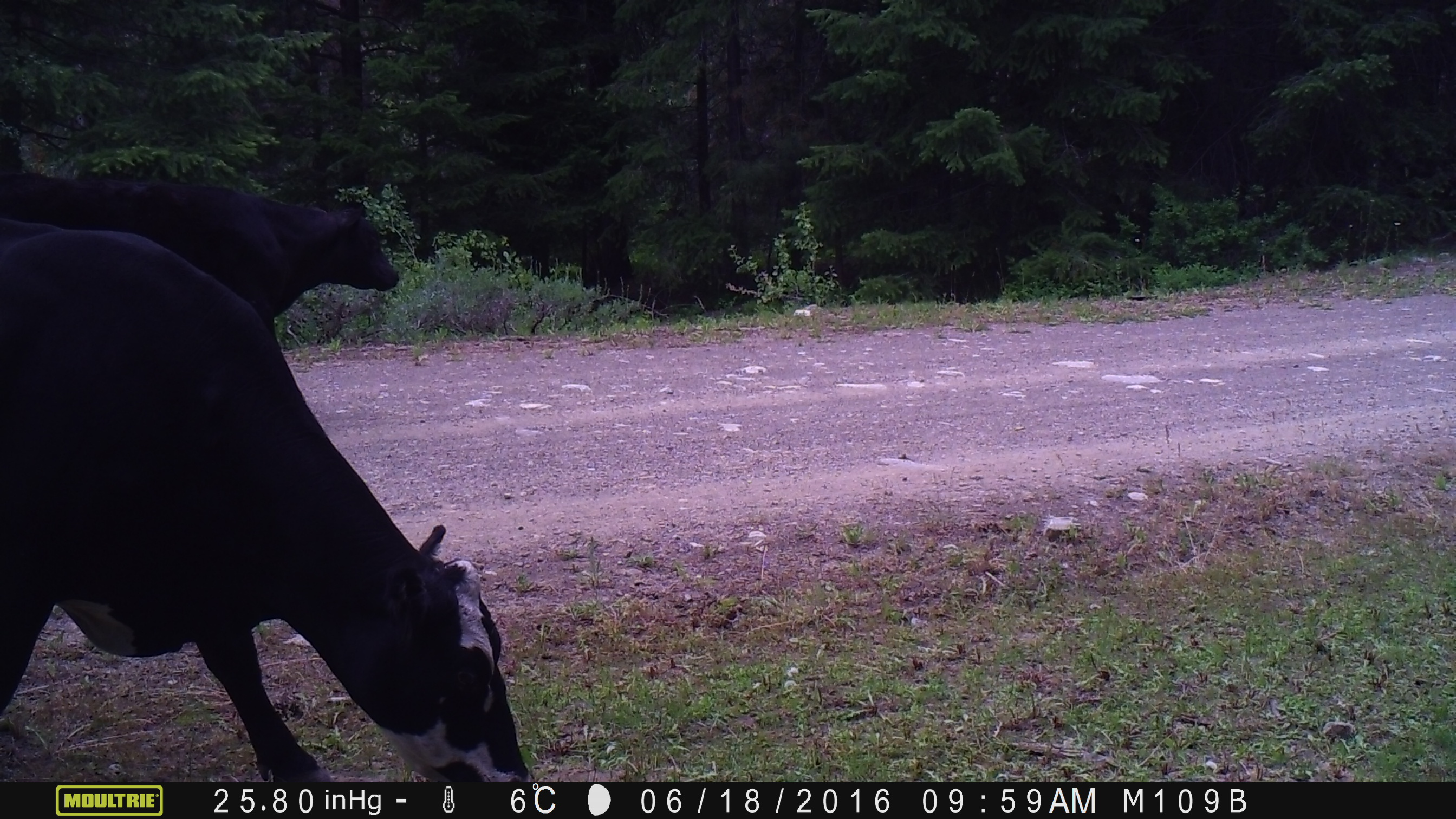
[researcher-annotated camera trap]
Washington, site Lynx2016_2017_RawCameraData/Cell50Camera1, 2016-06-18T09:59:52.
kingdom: Animalia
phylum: Chordata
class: Mammalia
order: Artiodactyla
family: Bovidae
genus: Bos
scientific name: Bos taurus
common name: domestic cattle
Domestic cattle (Bos taurus). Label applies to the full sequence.